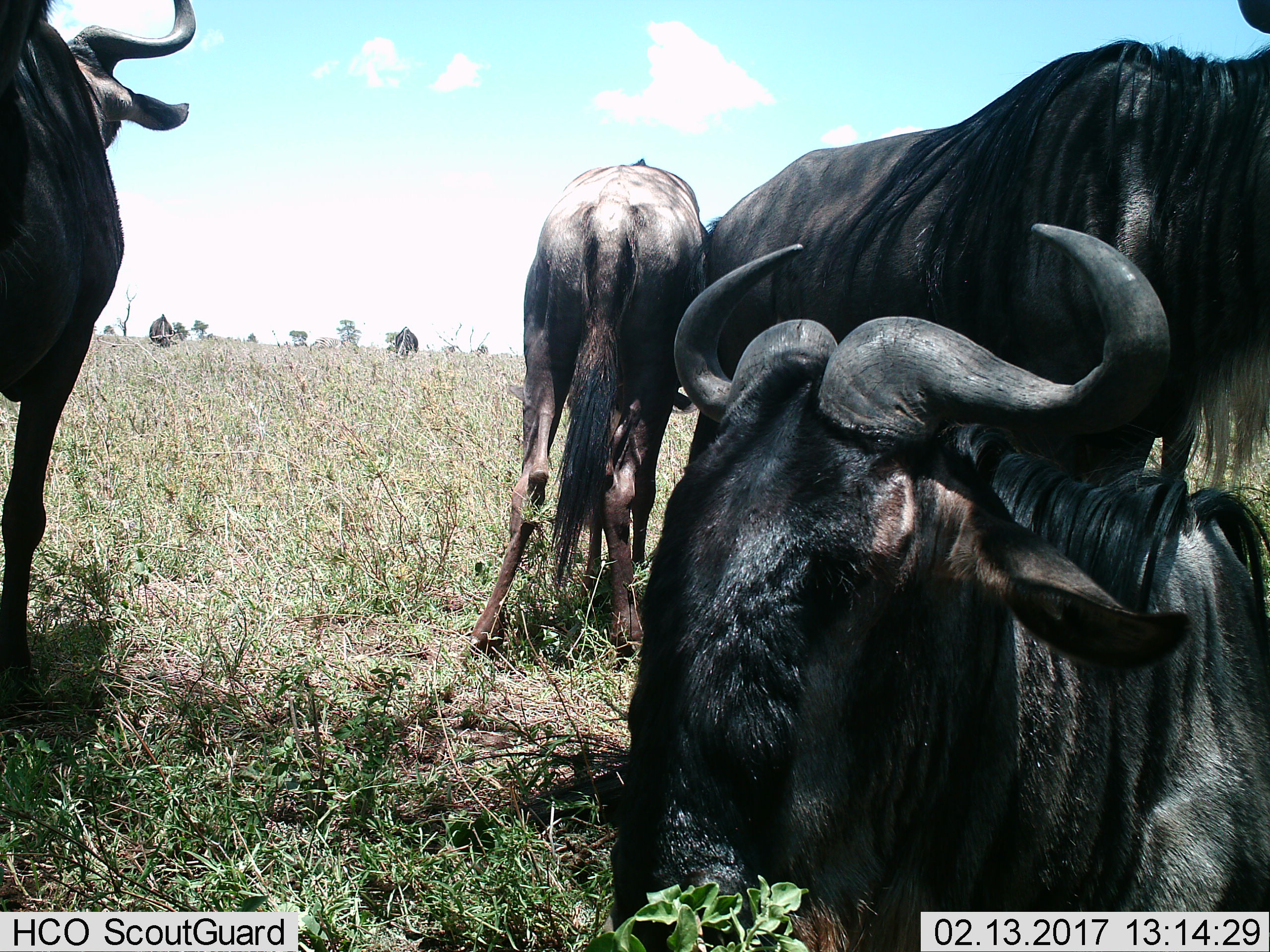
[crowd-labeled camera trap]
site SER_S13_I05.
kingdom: Animalia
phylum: Chordata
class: Mammalia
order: Artiodactyla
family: Bovidae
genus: Connochaetes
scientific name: Connochaetes taurinus taurinus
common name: blue wildebeest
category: wildebeestblue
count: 5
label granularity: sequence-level